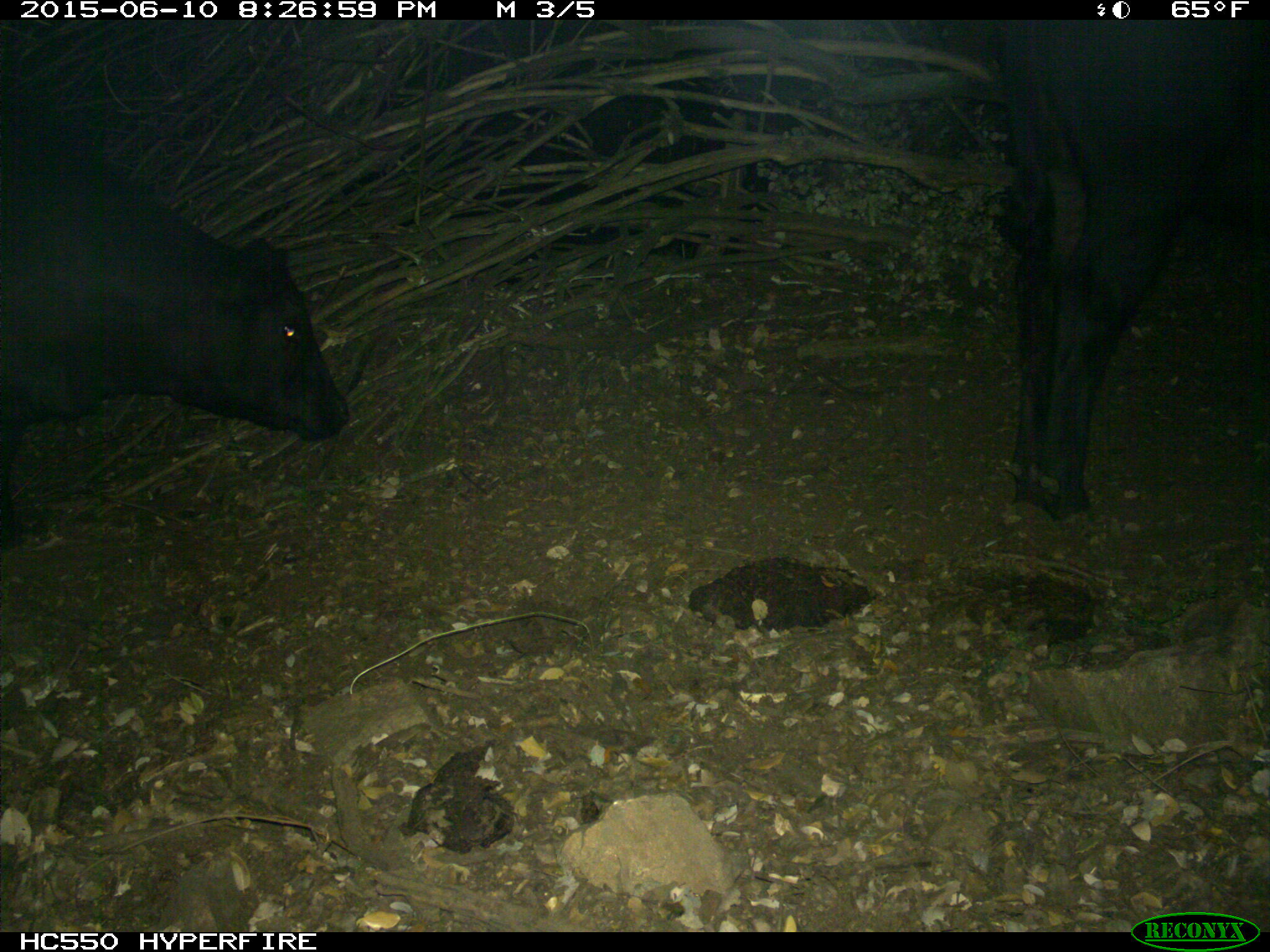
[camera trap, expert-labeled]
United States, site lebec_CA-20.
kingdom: Animalia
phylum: Chordata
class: Mammalia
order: Artiodactyla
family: Bovidae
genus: Bos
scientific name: Bos taurus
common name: domestic cow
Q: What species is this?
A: Bos taurus (domestic cow).